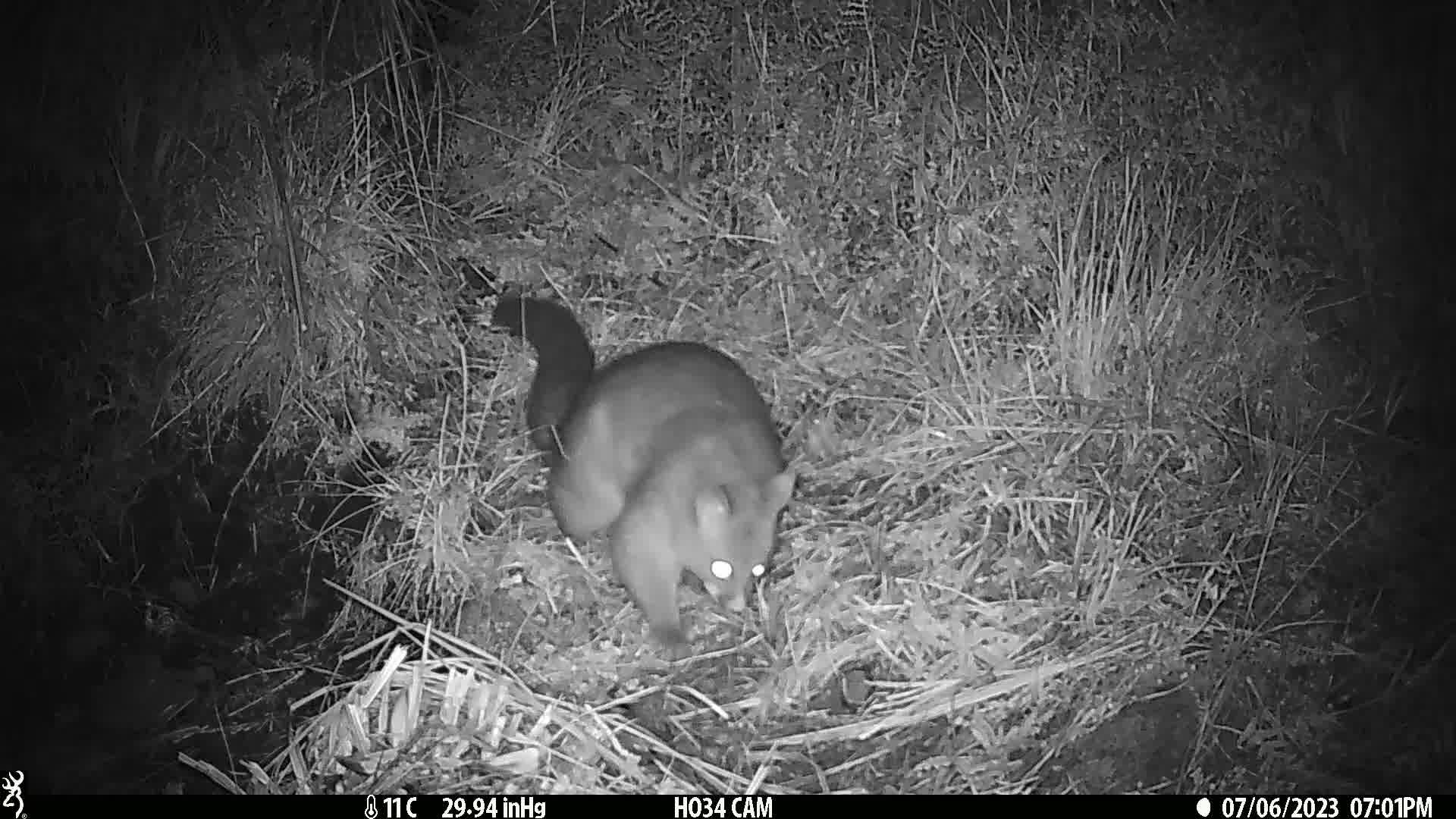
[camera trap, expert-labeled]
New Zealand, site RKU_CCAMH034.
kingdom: Animalia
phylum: Chordata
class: Mammalia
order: Diprotodontia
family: Phalangeridae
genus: Trichosurus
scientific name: Trichosurus vulpecula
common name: common brushtail possum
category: possum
Possum (common brushtail possum) (Trichosurus vulpecula).